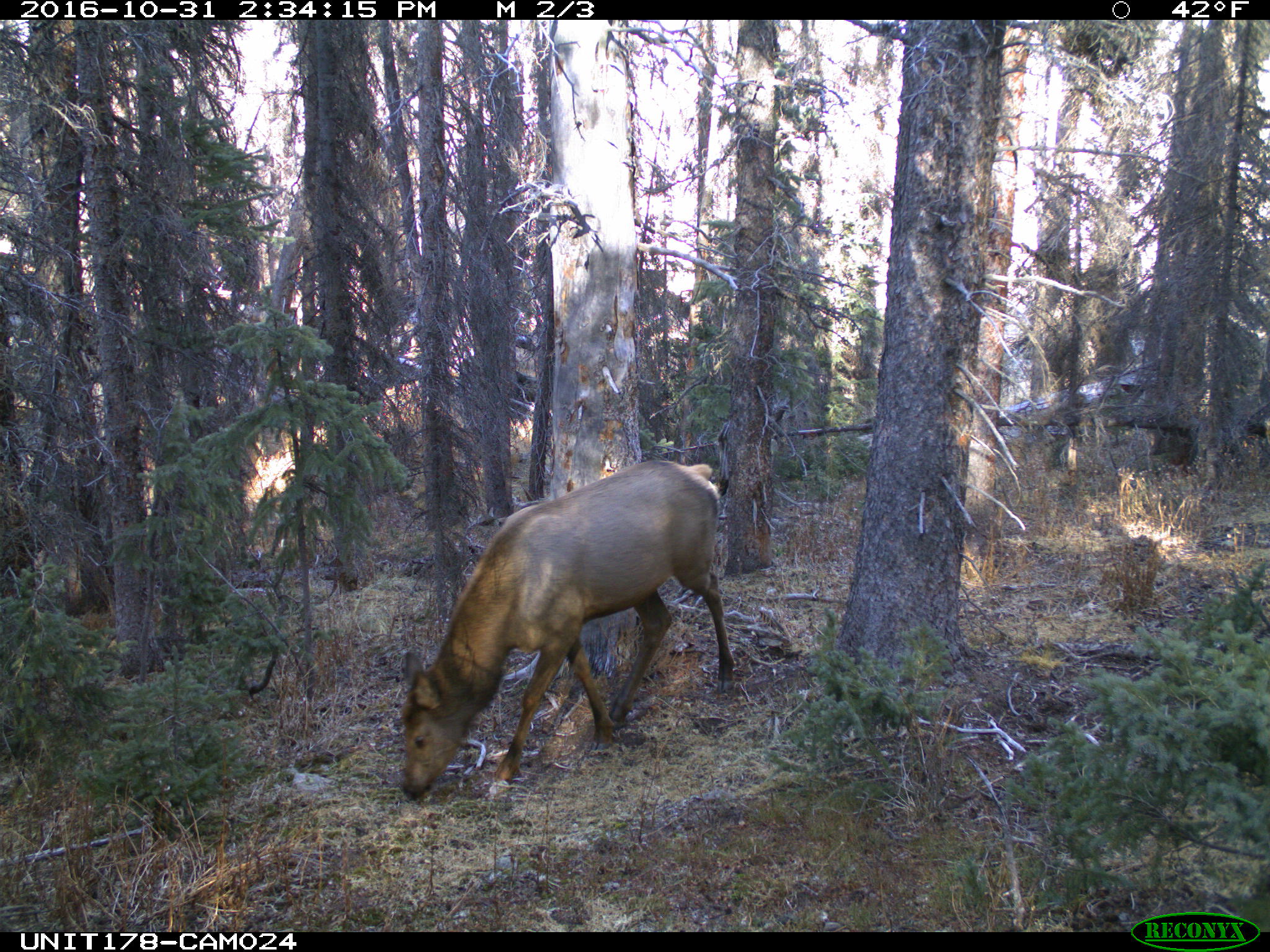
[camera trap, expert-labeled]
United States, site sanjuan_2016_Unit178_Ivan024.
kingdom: Animalia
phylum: Chordata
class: Mammalia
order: Artiodactyla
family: Cervidae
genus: Cervus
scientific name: Cervus elaphus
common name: red deer